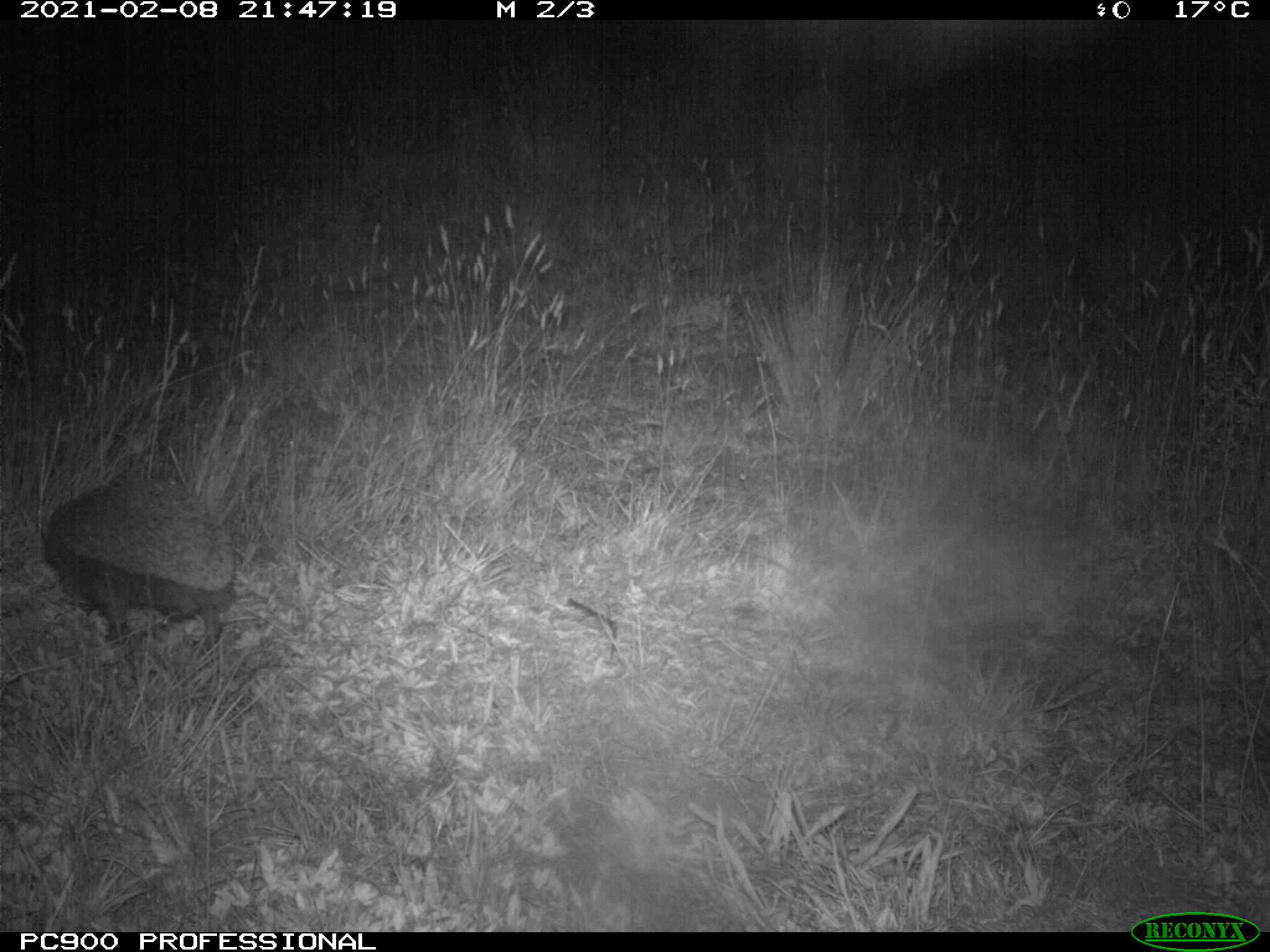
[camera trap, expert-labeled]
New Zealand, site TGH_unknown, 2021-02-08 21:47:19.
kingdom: Animalia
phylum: Chordata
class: Mammalia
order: Eulipotyphla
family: Erinaceidae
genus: Erinaceus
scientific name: Erinaceus europaeus europaeus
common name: european hedgehog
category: hedgehog